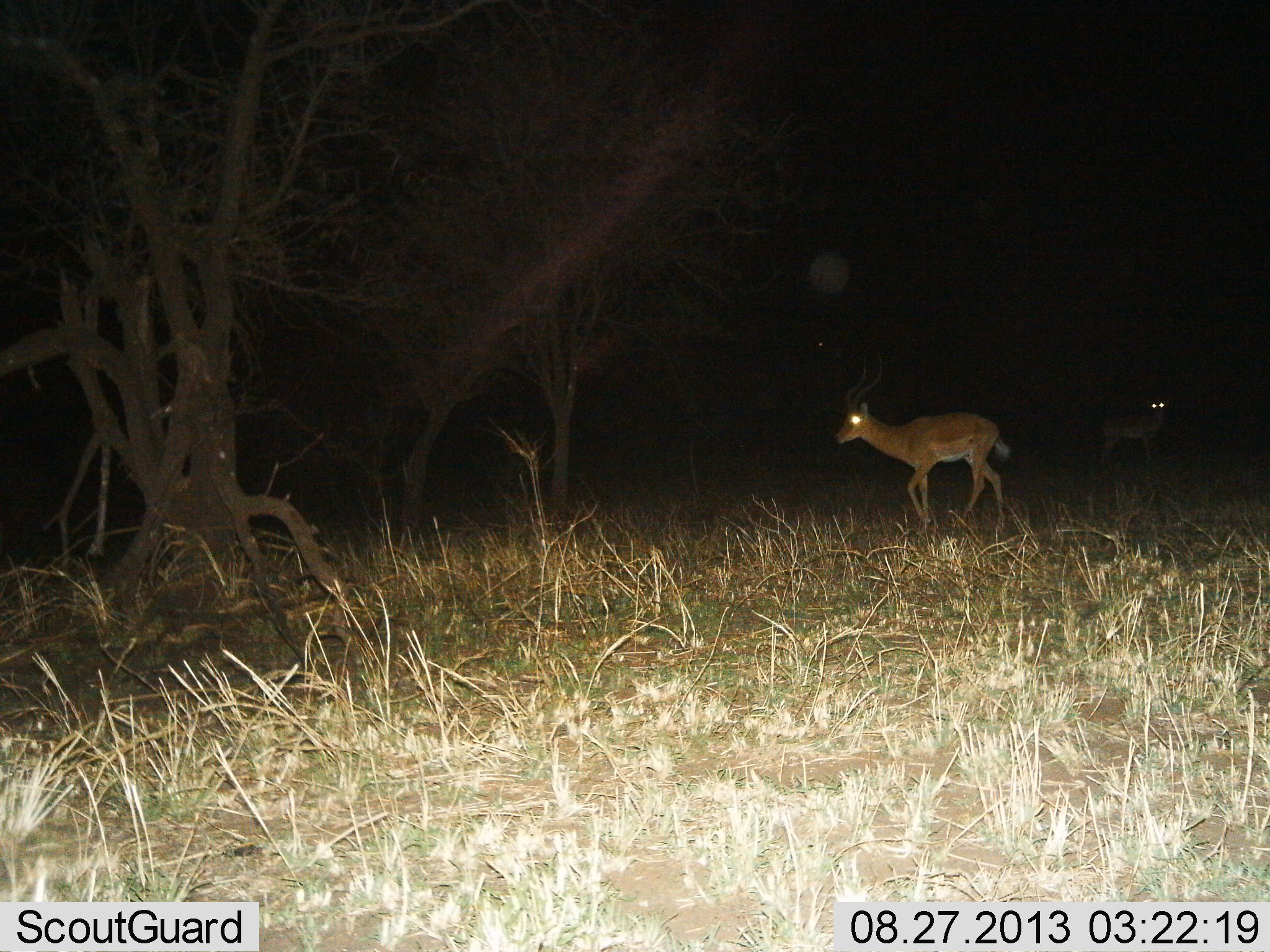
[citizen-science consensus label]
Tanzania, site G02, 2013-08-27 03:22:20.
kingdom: Animalia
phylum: Chordata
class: Mammalia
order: Artiodactyla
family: Bovidae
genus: Aepyceros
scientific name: Aepyceros melampus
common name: impala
Impala (Aepyceros melampus), count 2. Behavior (volunteer vote fractions): standing 86%, resting 0%, moving 57%, interacting 0%. Young present (vote fraction): 0%. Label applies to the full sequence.